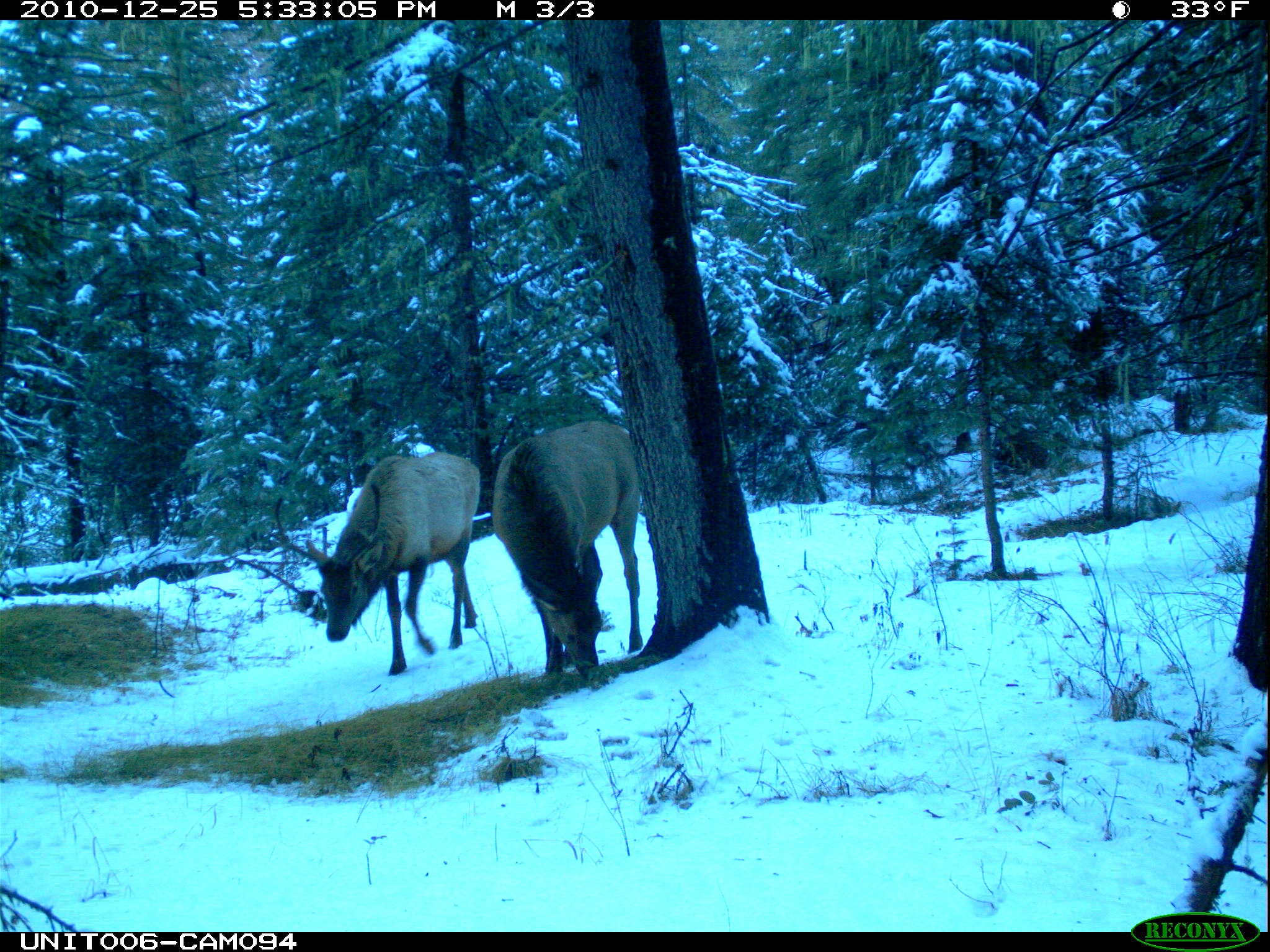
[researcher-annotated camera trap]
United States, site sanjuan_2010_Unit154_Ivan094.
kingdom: Animalia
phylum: Chordata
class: Mammalia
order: Artiodactyla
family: Cervidae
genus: Cervus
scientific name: Cervus elaphus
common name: red deer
Cervus elaphus (red deer).